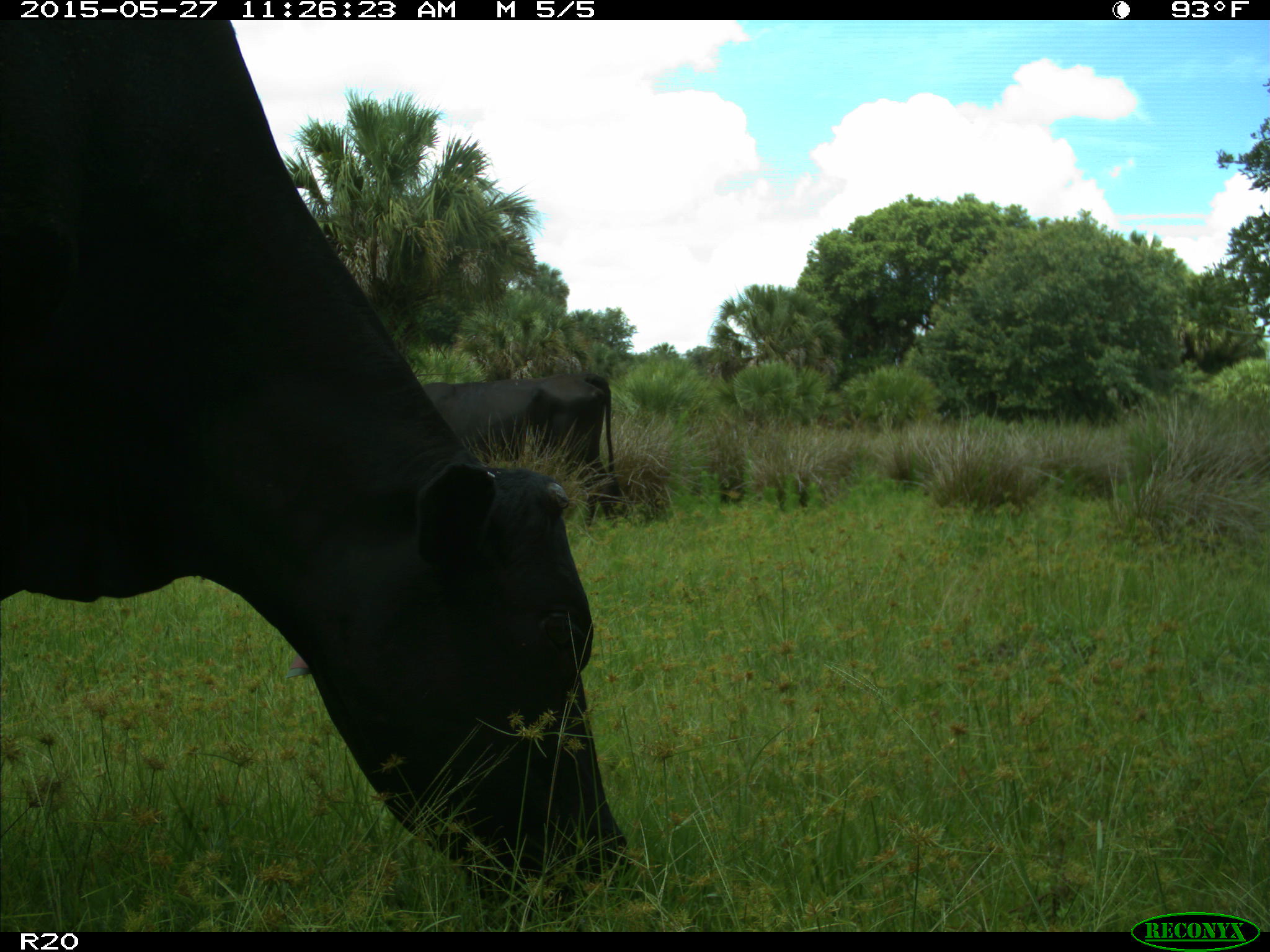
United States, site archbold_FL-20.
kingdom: Animalia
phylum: Chordata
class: Mammalia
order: Artiodactyla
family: Bovidae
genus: Bos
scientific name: Bos taurus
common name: domestic cow